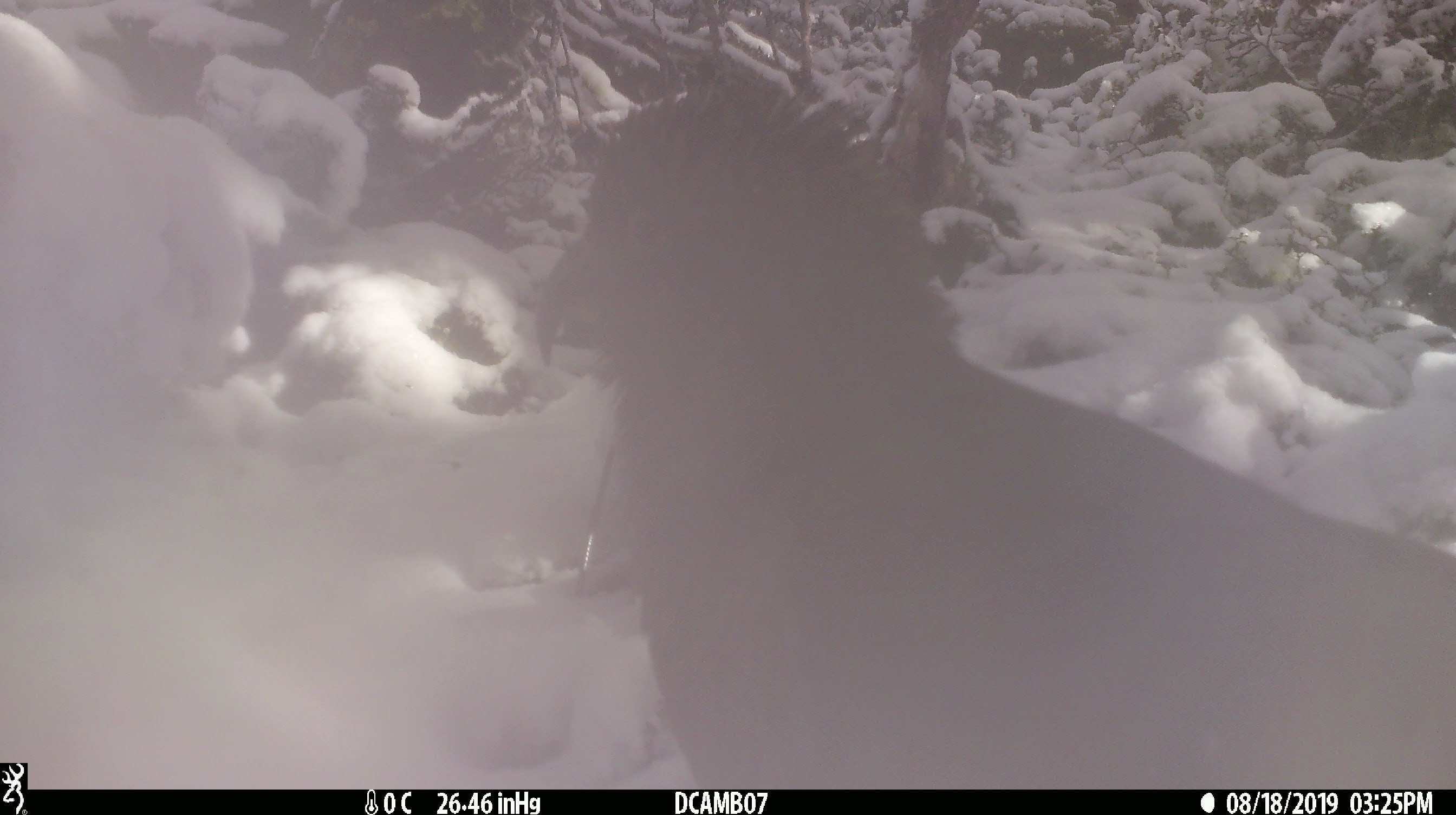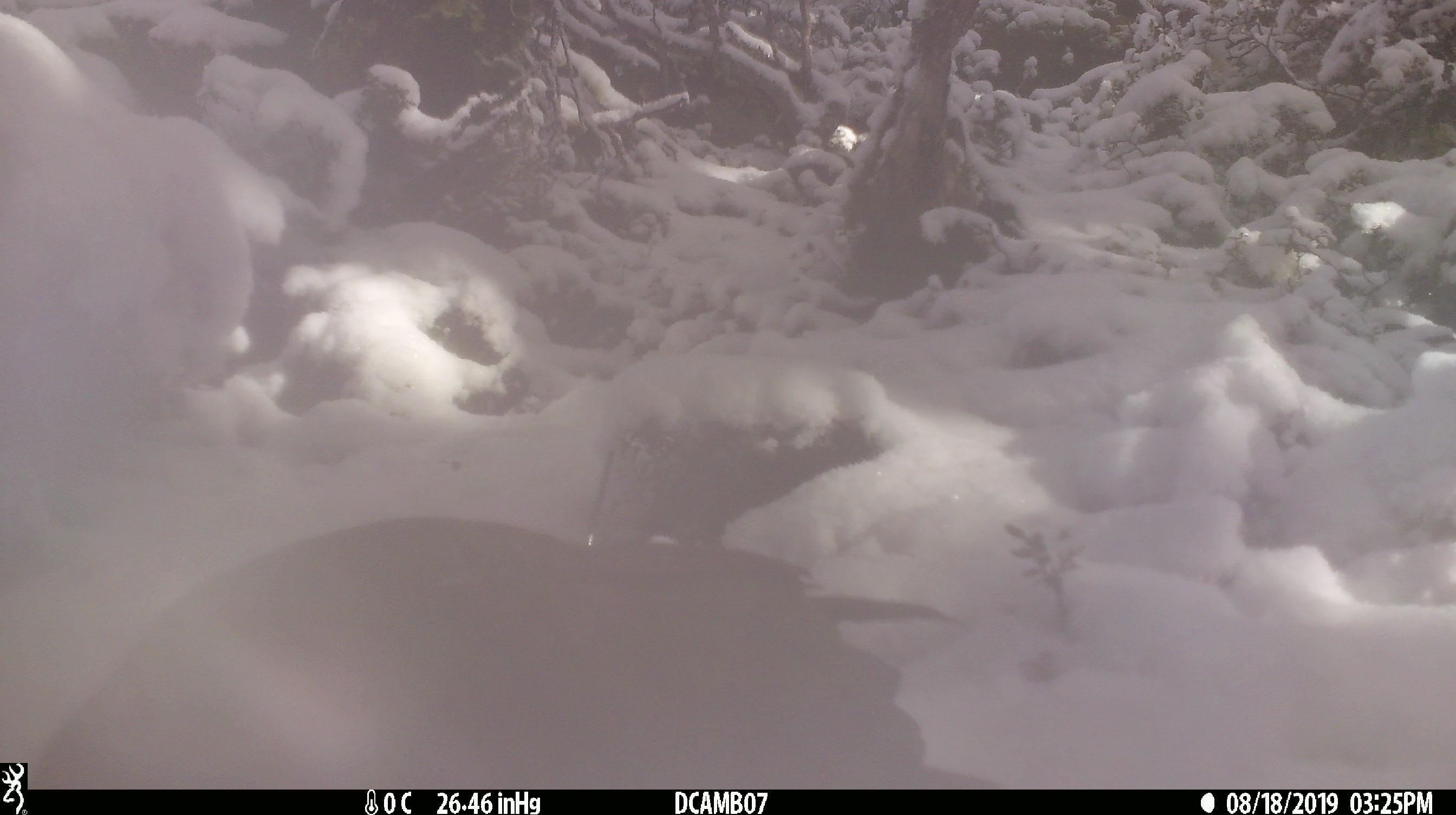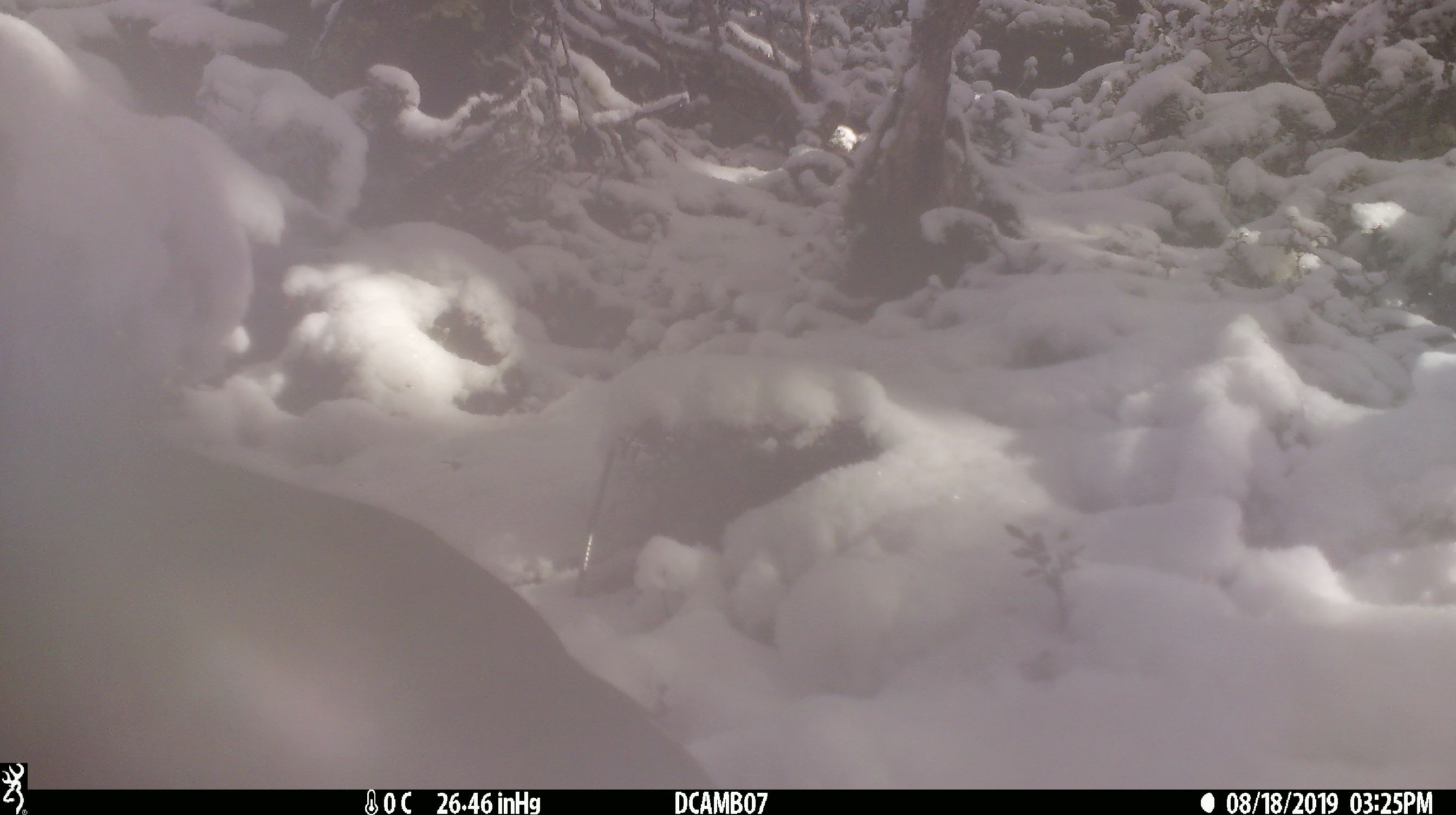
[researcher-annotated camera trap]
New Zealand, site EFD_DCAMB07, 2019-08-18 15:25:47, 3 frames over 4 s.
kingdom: Animalia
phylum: Chordata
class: Aves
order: Psittaciformes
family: Strigopidae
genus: Nestor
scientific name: Nestor notabilis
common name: kea